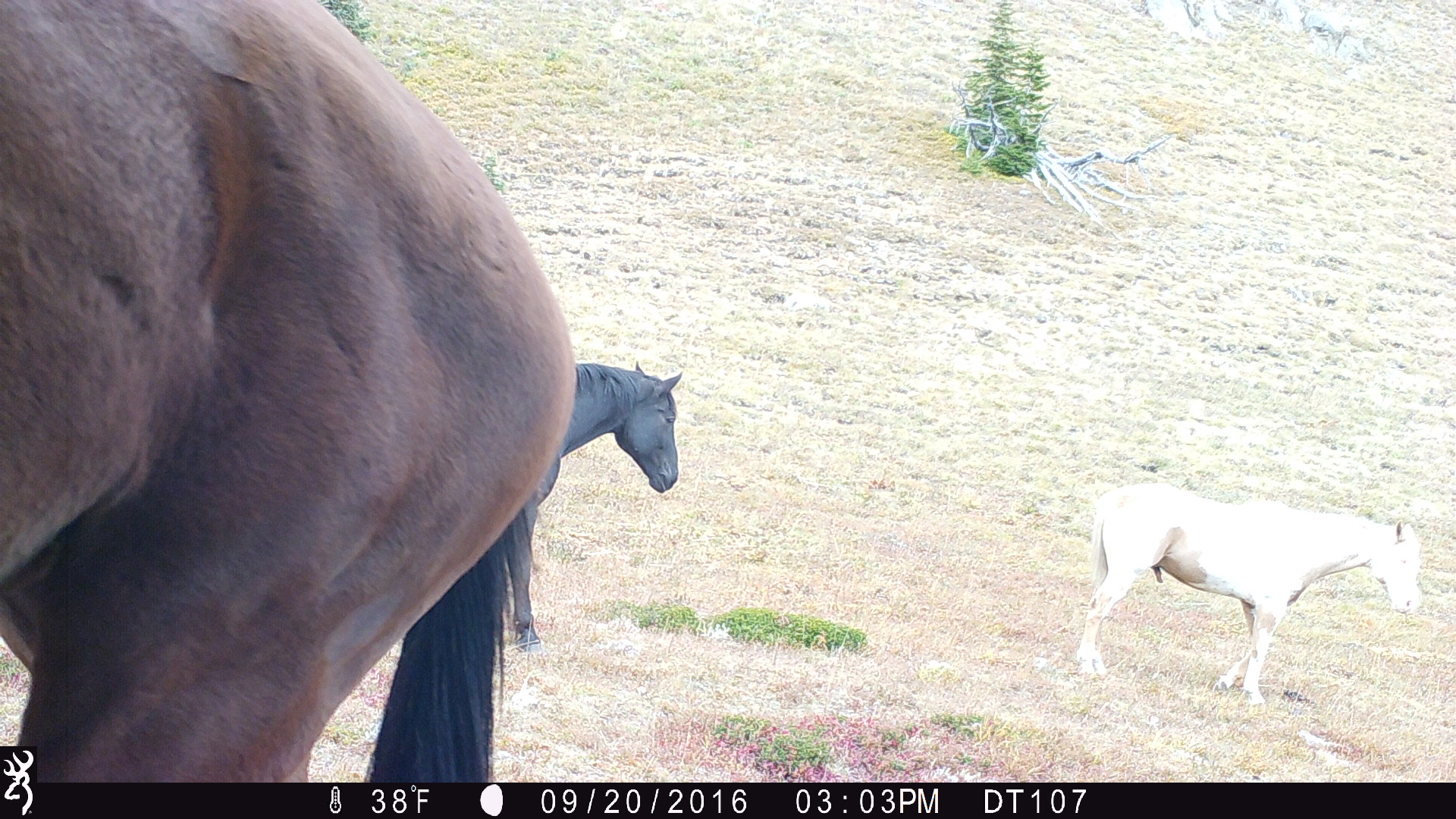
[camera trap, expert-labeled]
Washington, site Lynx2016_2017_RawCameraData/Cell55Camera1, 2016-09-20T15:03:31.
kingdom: Animalia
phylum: Chordata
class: Mammalia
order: Perissodactyla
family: Equidae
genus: Equus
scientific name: Equus caballus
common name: domestic horse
Domestic horse (Equus caballus). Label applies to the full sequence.